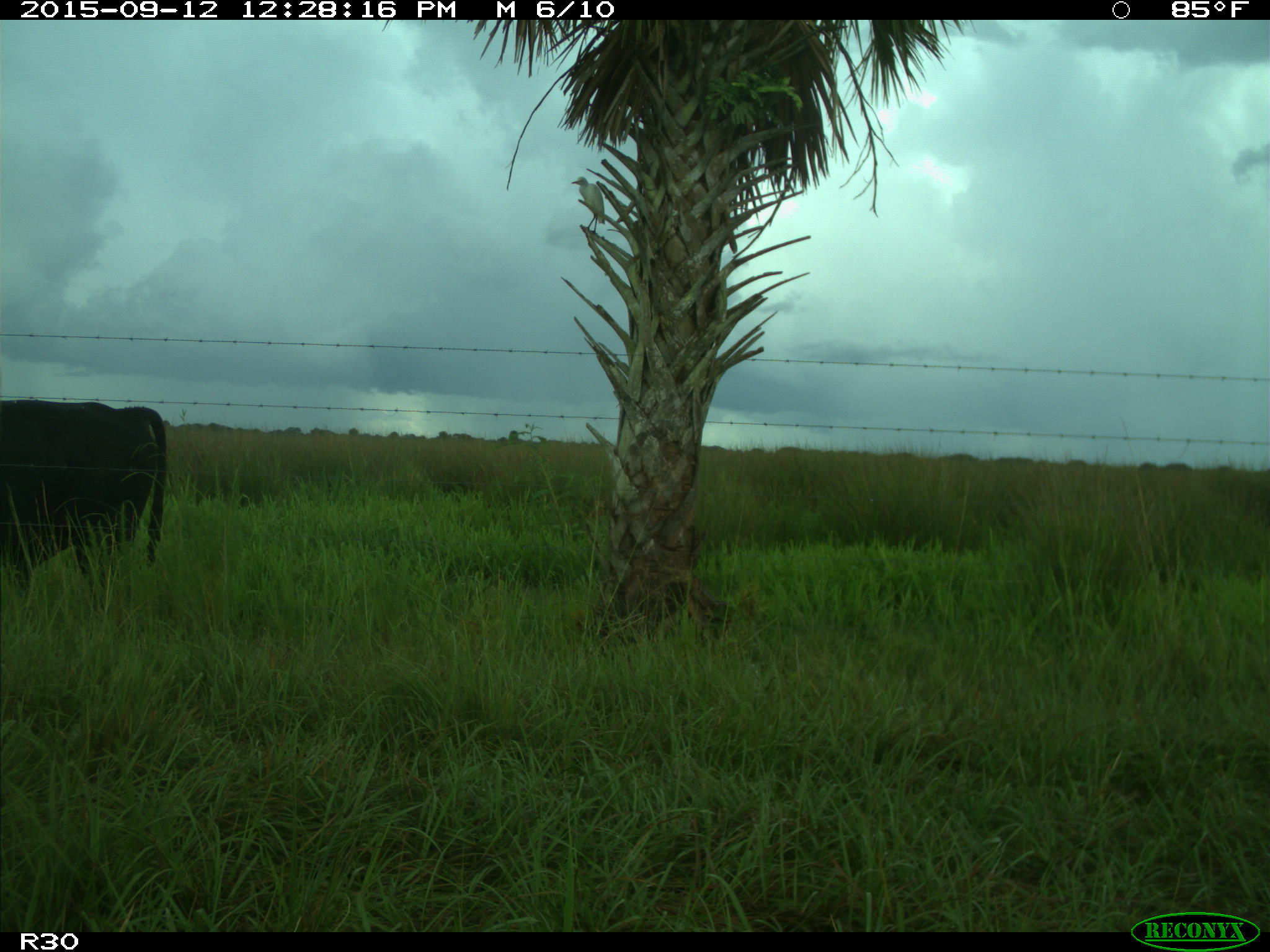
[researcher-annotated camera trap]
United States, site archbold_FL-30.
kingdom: Animalia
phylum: Chordata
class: Mammalia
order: Artiodactyla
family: Bovidae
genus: Bos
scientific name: Bos taurus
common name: domestic cow